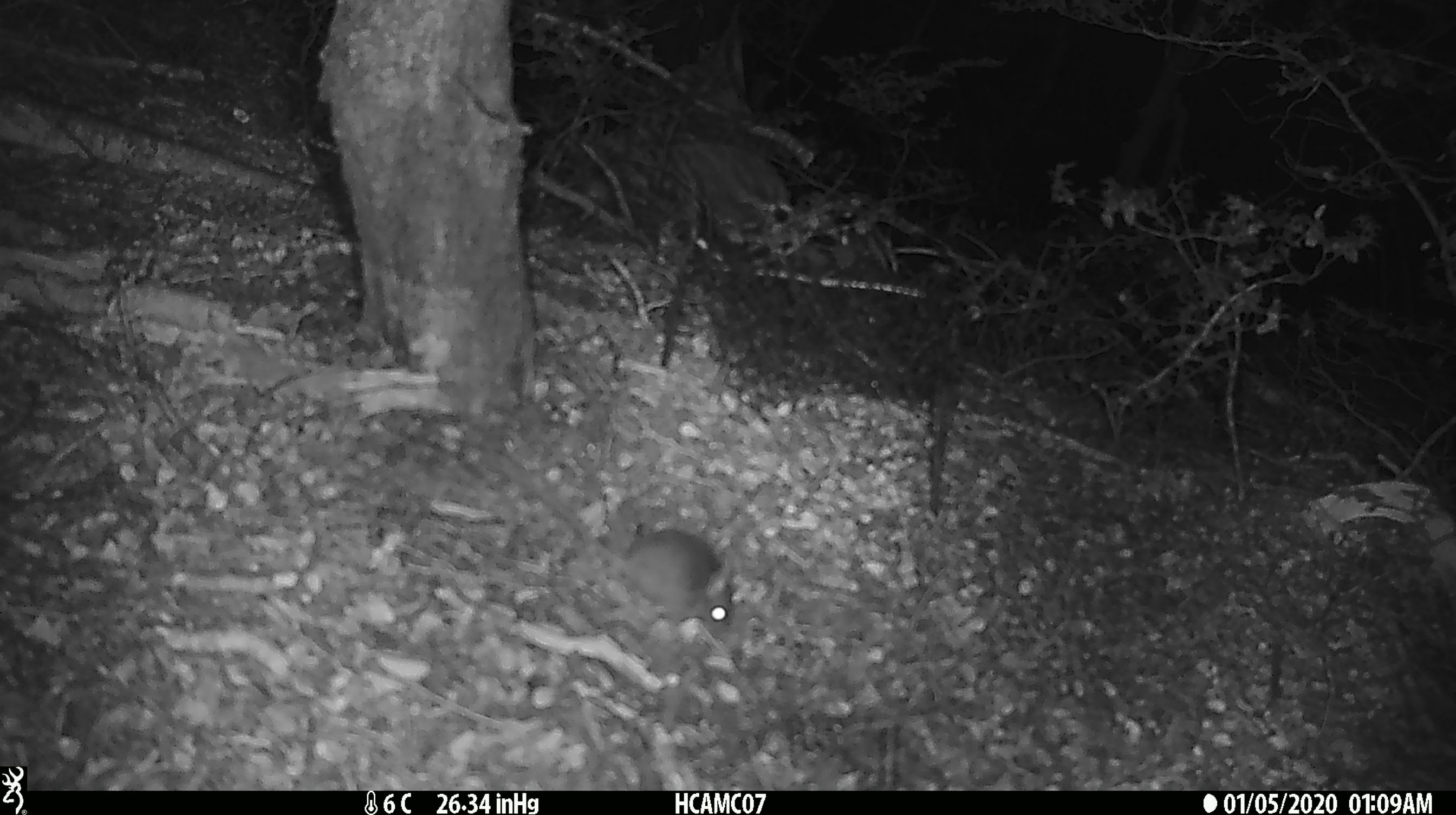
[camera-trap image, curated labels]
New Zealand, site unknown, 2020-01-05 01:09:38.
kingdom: Animalia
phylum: Chordata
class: Mammalia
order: Rodentia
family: Muridae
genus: Mus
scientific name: Mus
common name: mouse